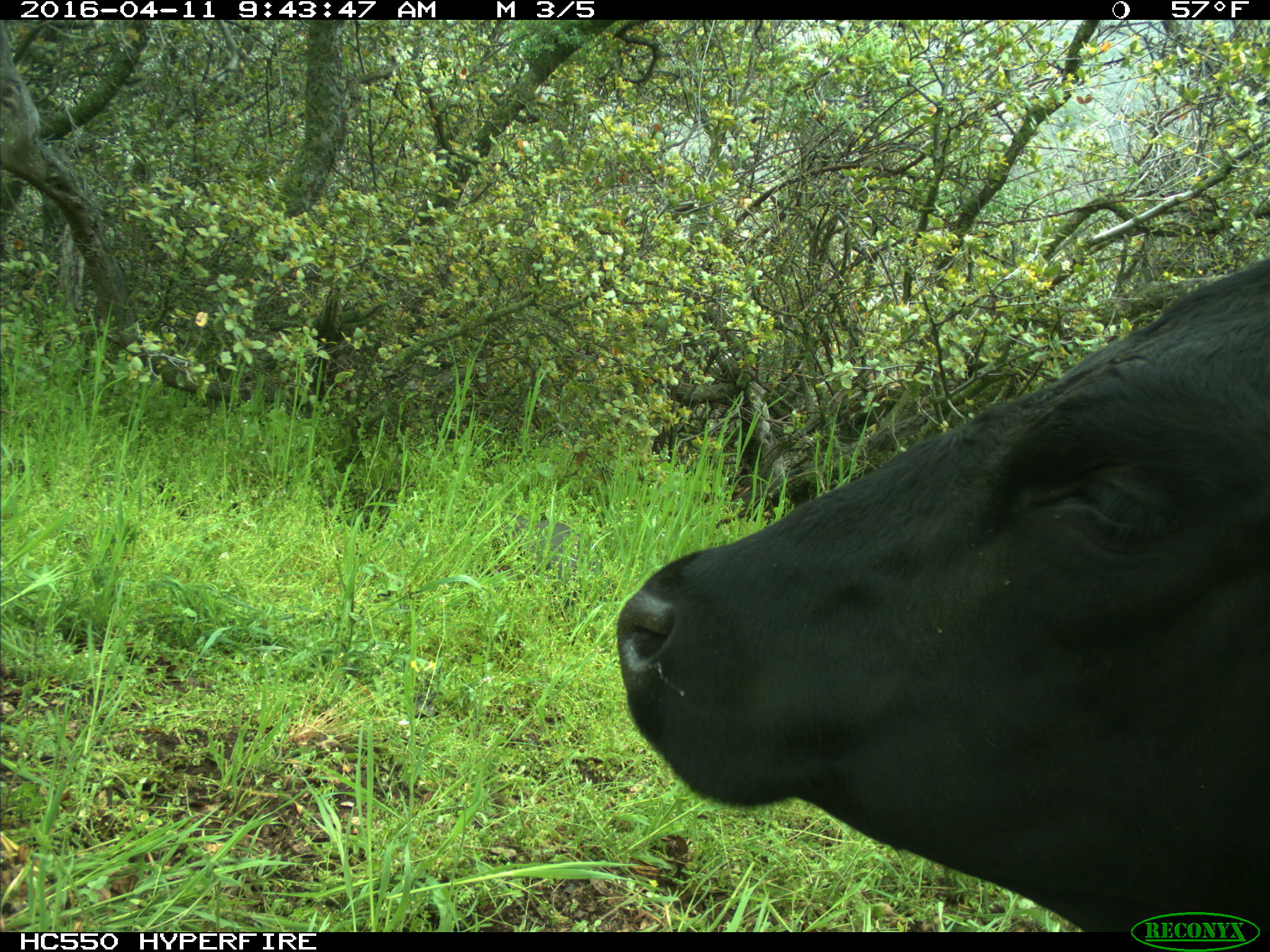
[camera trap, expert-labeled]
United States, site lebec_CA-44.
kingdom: Animalia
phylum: Chordata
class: Mammalia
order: Artiodactyla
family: Bovidae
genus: Bos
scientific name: Bos taurus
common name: domestic cow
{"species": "Bos taurus (domestic cow)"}